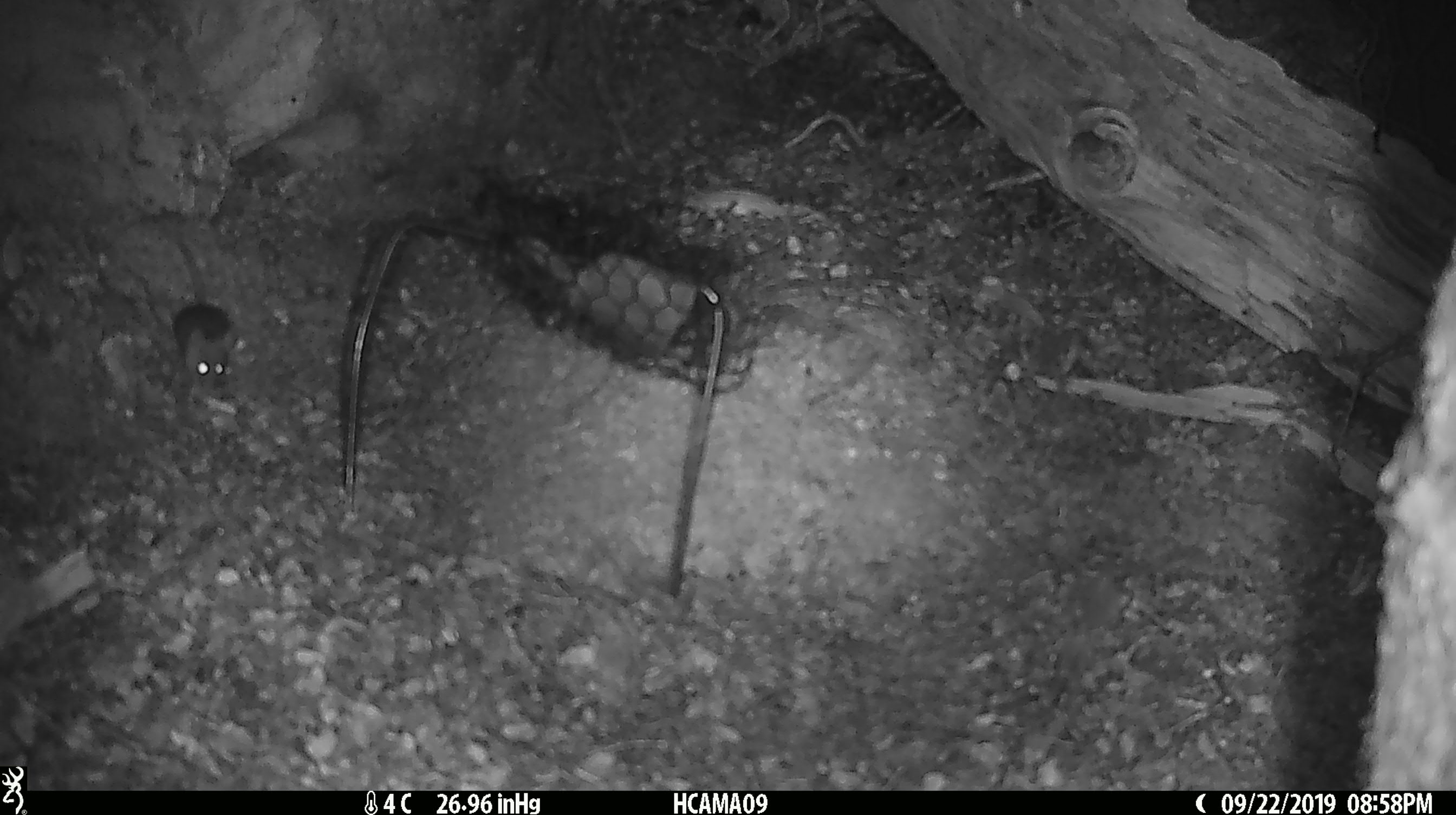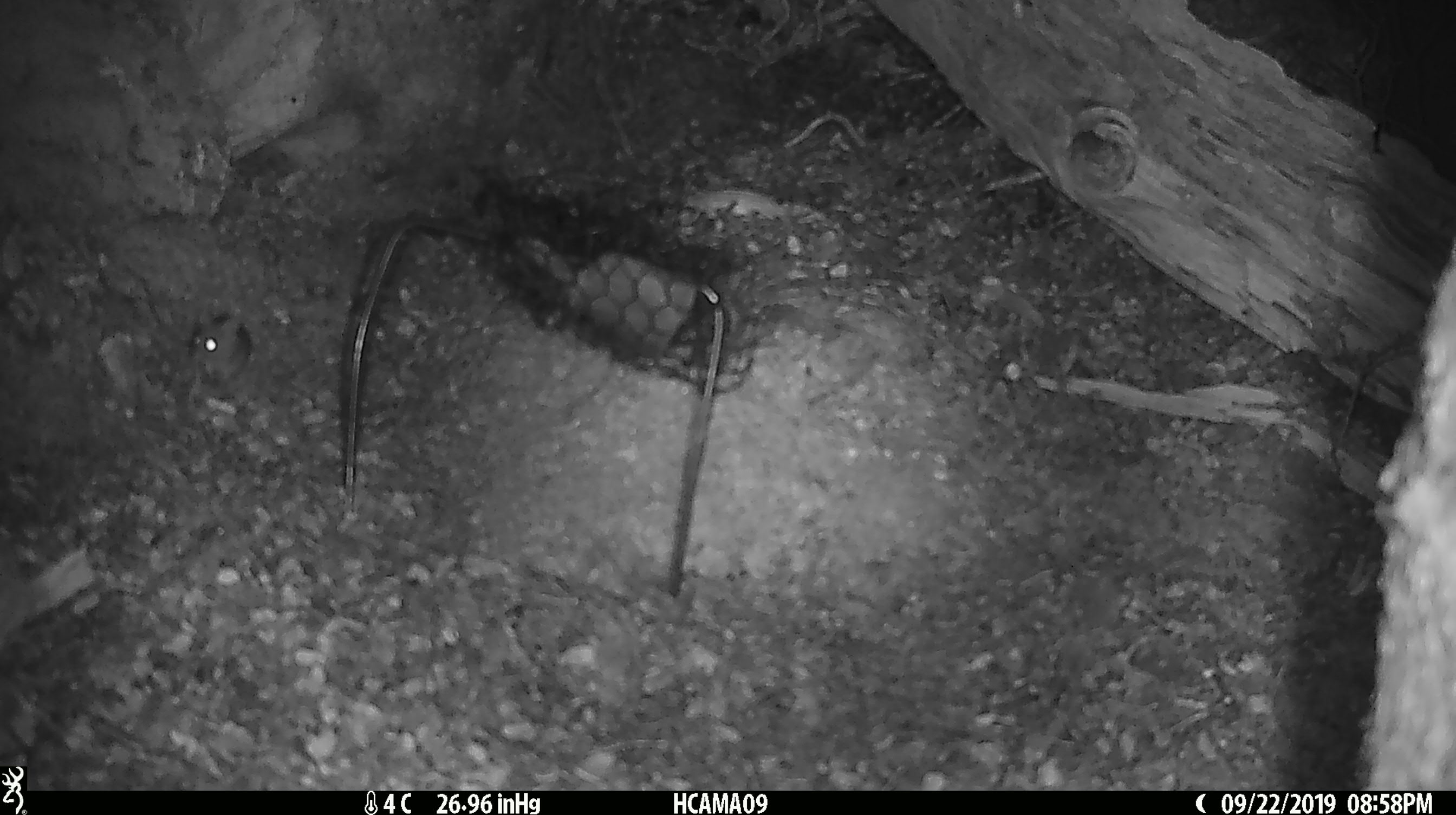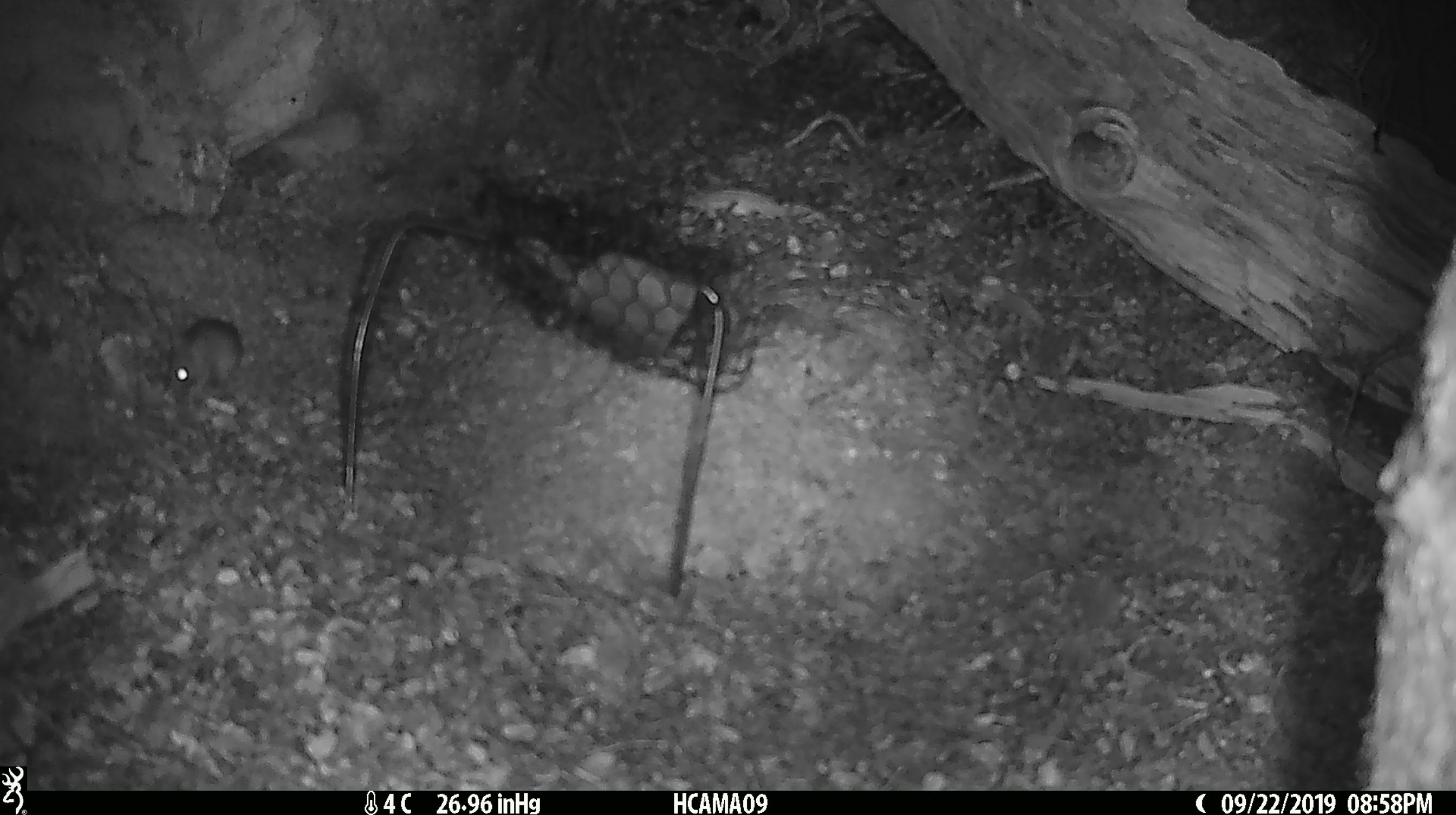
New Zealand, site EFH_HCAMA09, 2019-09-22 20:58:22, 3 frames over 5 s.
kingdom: Animalia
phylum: Chordata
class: Mammalia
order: Rodentia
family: Muridae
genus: Mus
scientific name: Mus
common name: mouse